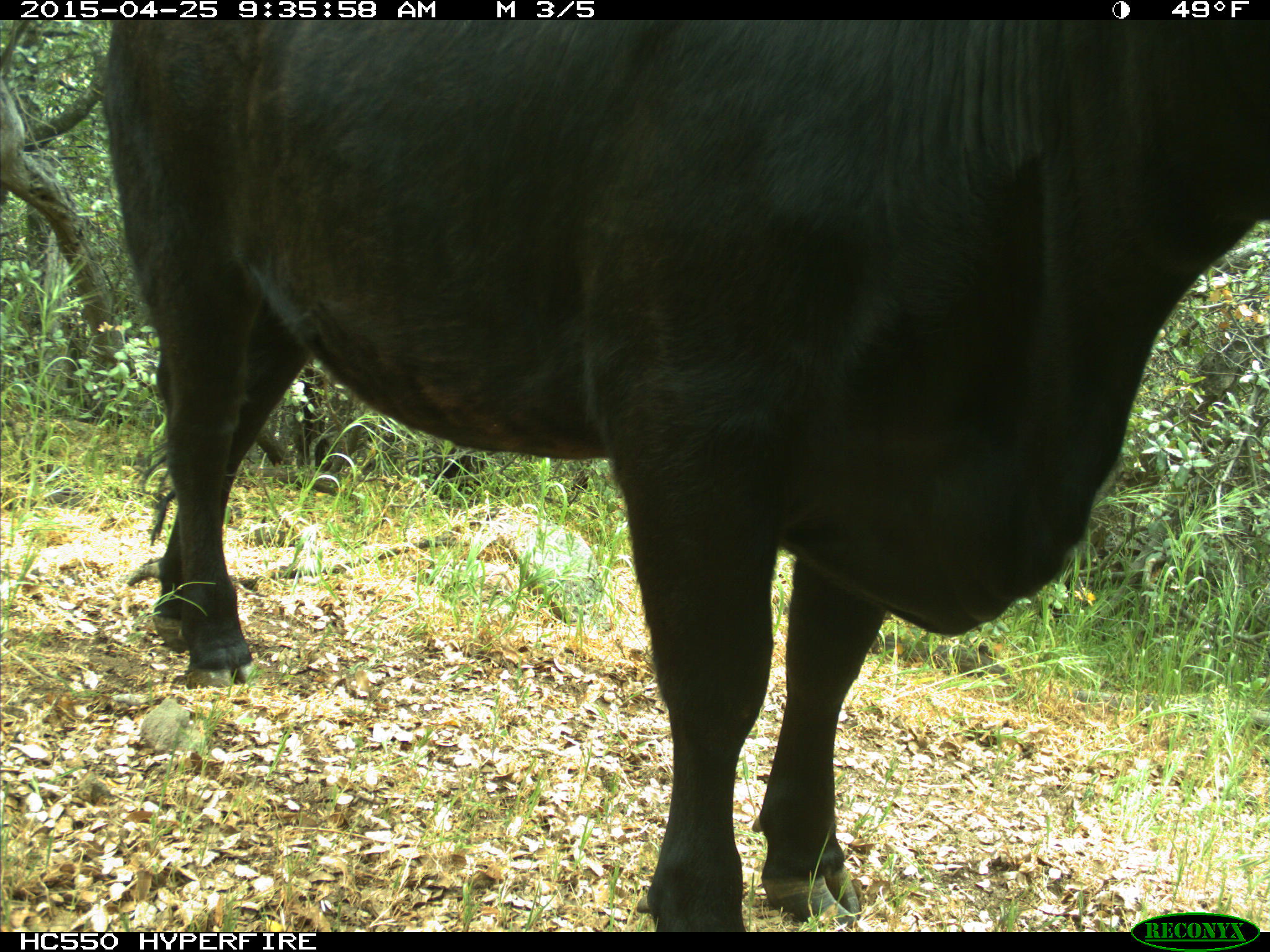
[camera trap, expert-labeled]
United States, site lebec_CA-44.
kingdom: Animalia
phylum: Chordata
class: Mammalia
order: Artiodactyla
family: Suidae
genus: Sus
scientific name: Sus scrofa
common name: wild boar